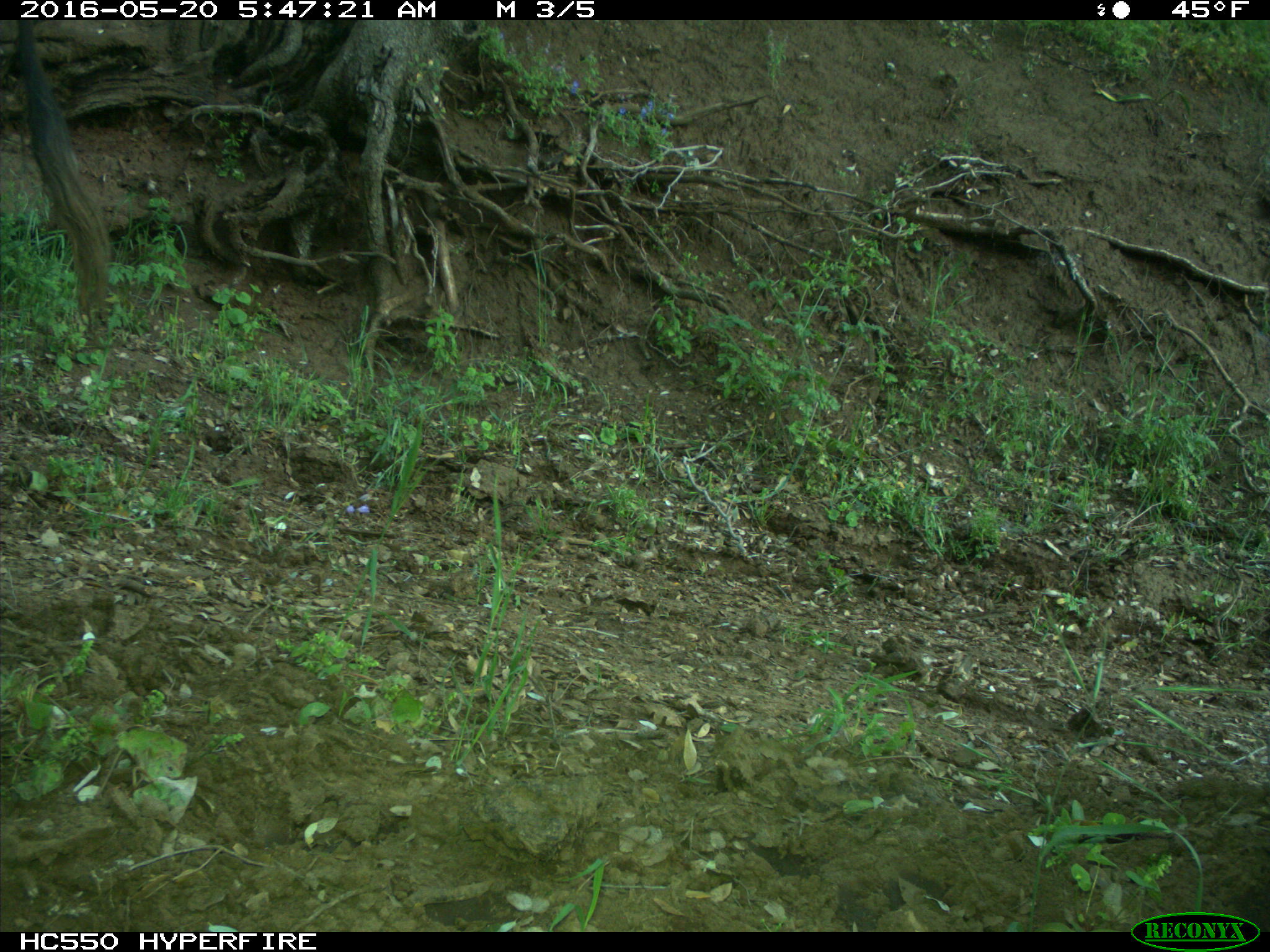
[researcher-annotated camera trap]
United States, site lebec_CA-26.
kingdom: Animalia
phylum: Chordata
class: Mammalia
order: Artiodactyla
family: Bovidae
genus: Bos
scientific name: Bos taurus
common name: domestic cow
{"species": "Bos taurus (domestic cow)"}